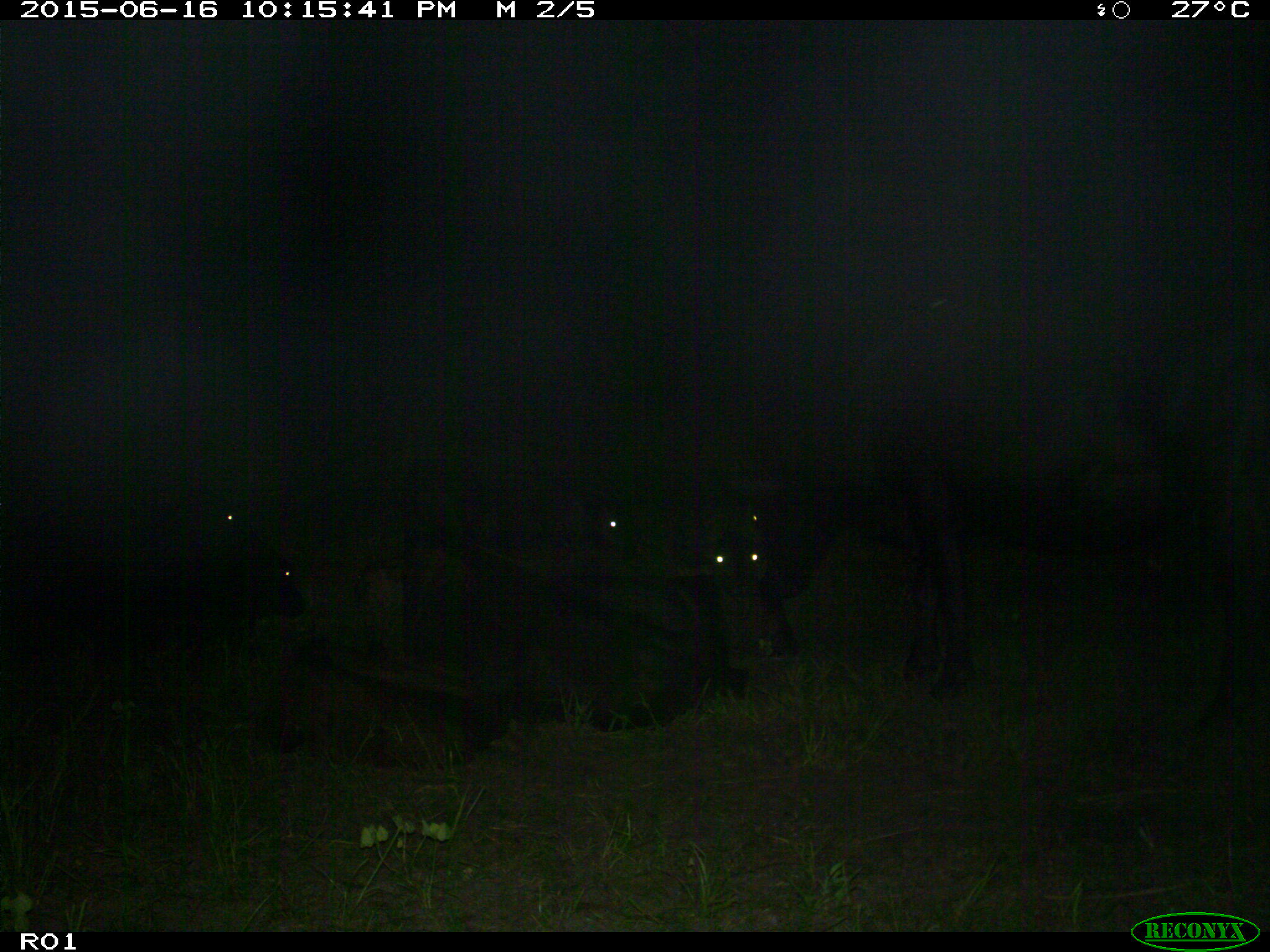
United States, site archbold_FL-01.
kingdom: Animalia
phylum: Chordata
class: Mammalia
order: Artiodactyla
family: Bovidae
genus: Bos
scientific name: Bos taurus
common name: domestic cow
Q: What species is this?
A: Bos taurus (domestic cow).